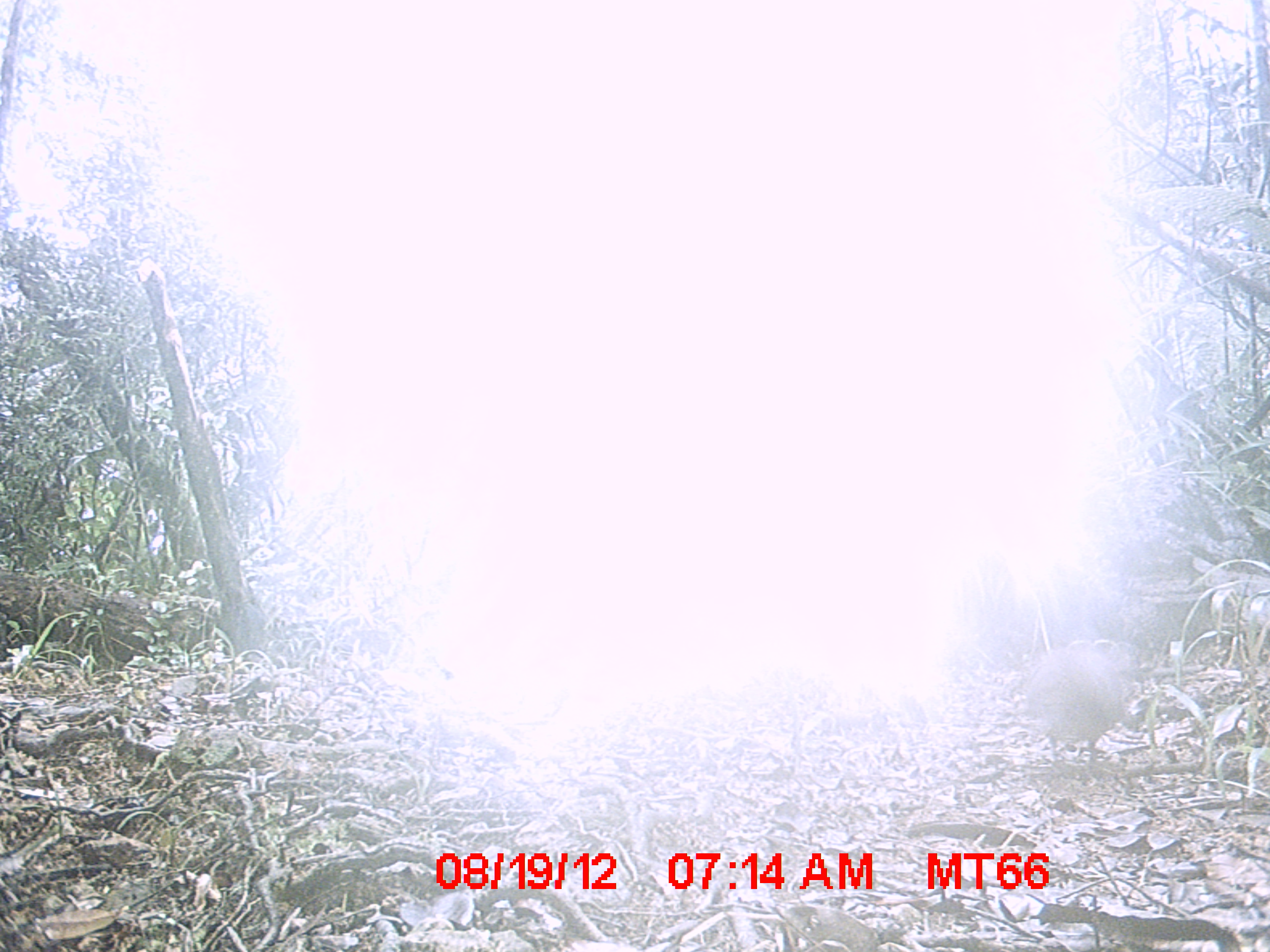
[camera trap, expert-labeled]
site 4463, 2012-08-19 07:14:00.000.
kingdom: Animalia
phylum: Chordata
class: Aves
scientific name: Aves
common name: bird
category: unknown bird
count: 1